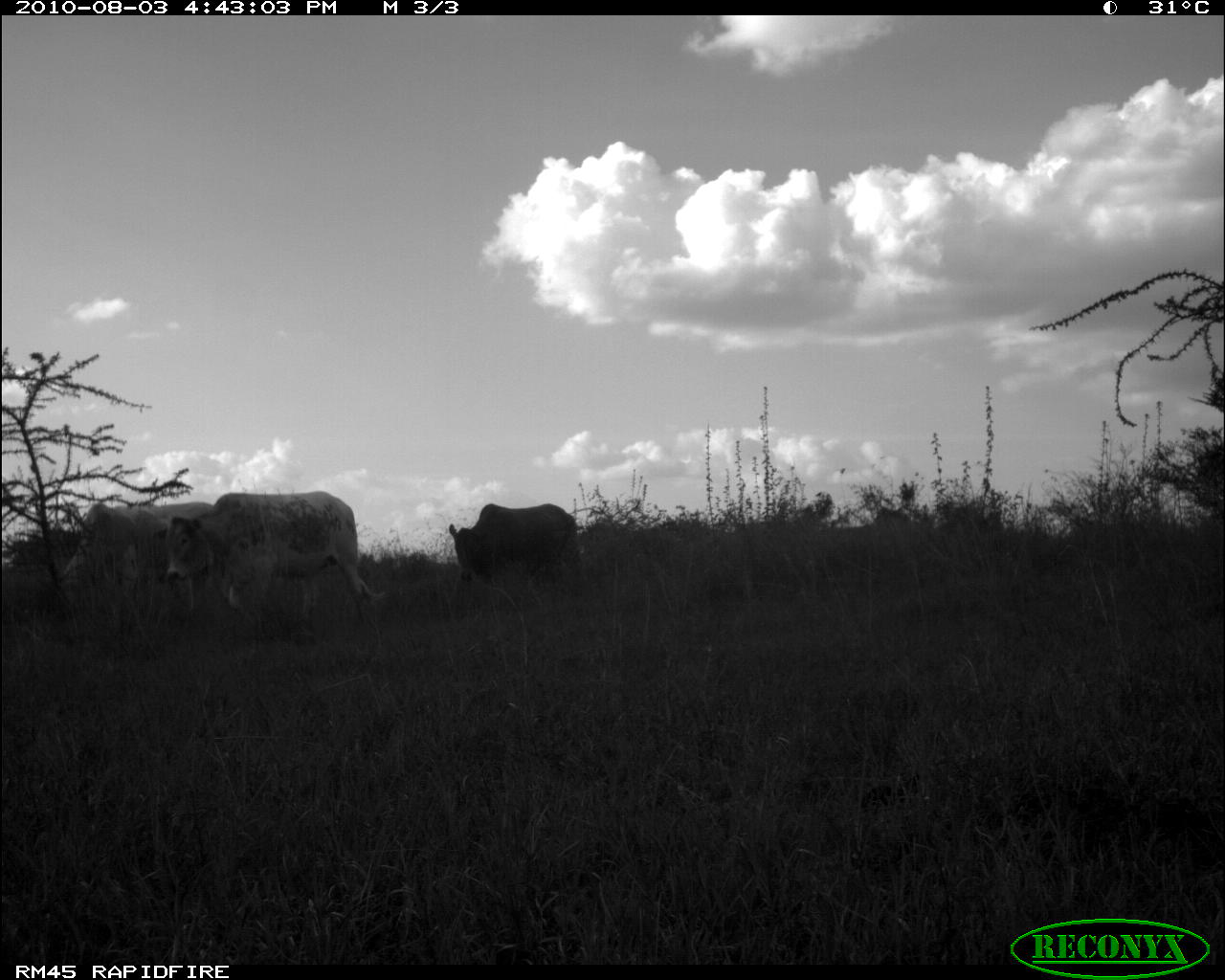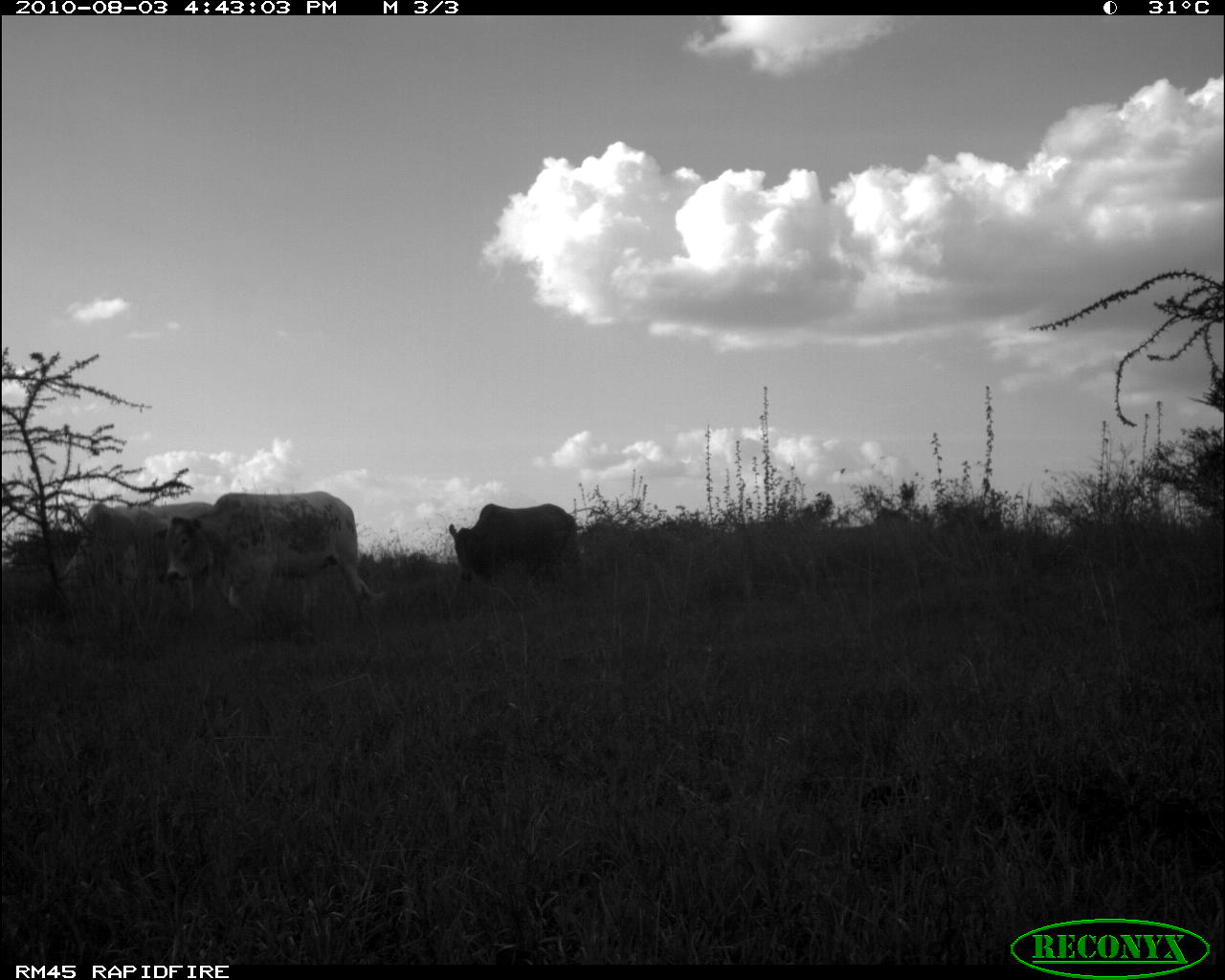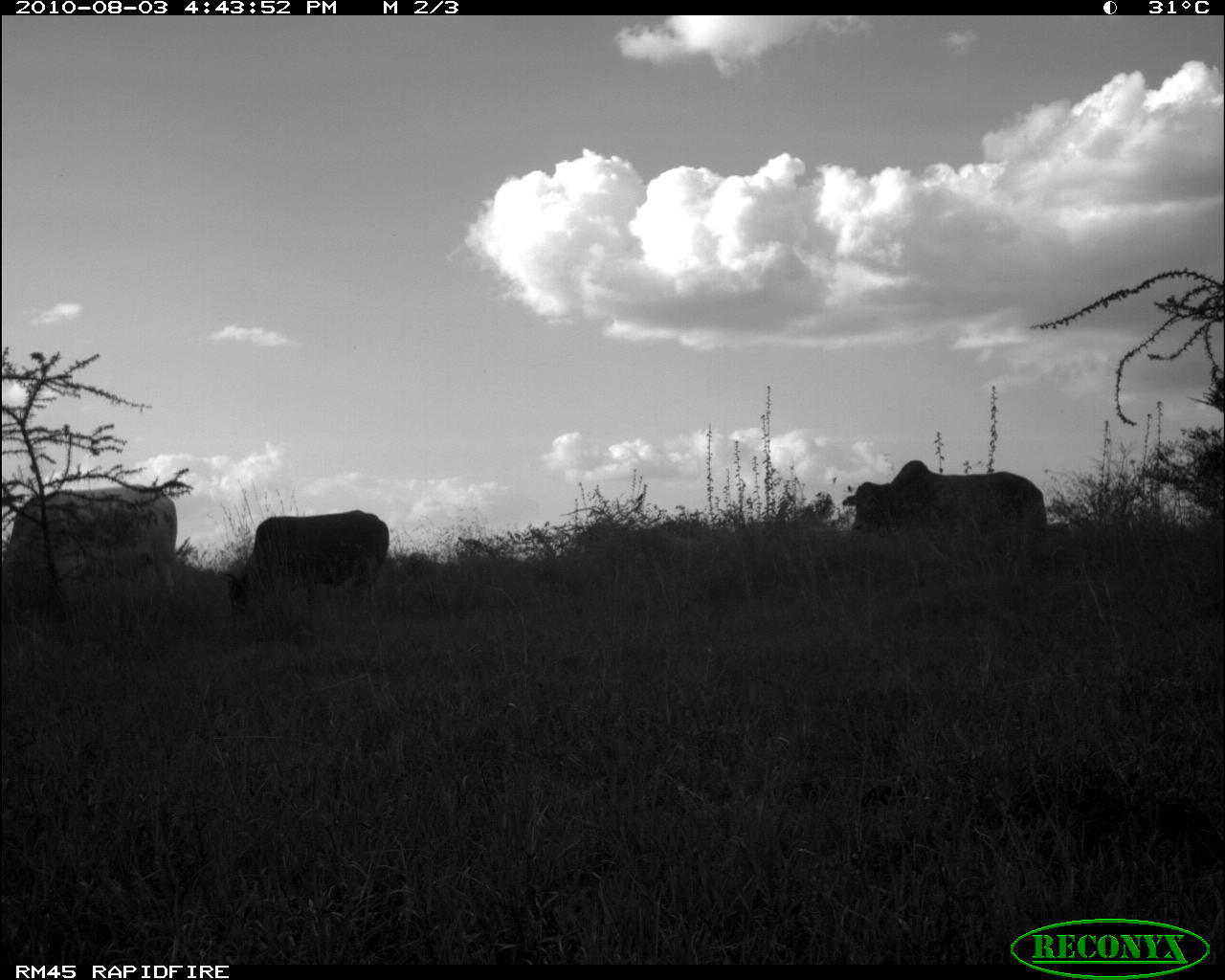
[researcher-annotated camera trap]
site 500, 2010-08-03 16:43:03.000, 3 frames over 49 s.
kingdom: Animalia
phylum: Chordata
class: Mammalia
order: Artiodactyla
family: Bovidae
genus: Tragelaphus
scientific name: Tragelaphus oryx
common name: eland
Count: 3.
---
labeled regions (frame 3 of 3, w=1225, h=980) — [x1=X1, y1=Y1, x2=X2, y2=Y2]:
tragelaphus oryx: [x1=1, y1=487, x2=176, y2=596]; [x1=220, y1=510, x2=388, y2=614]; [x1=842, y1=460, x2=1047, y2=539]